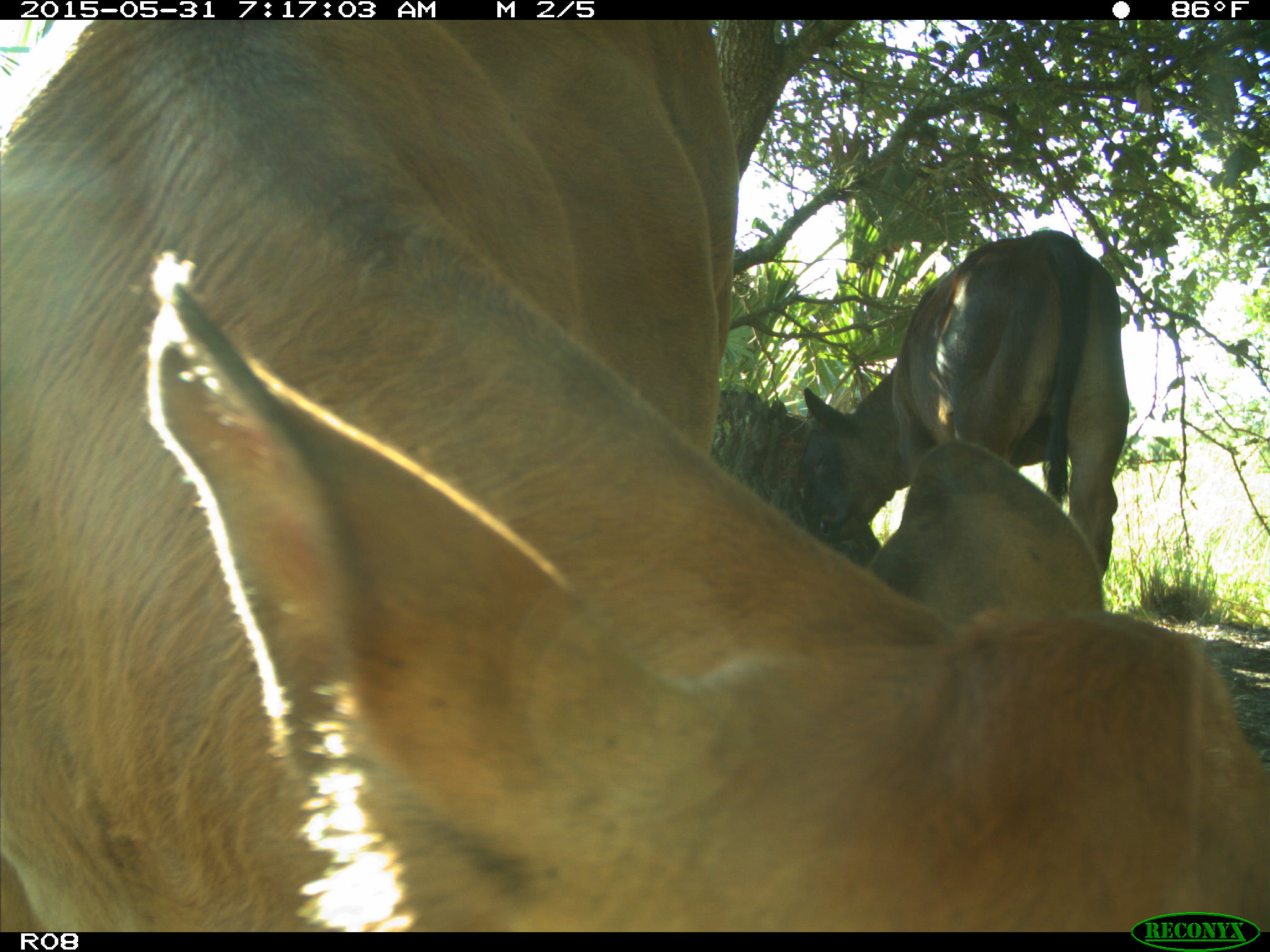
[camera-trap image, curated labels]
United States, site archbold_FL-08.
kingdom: Animalia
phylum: Chordata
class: Mammalia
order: Artiodactyla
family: Bovidae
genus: Bos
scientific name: Bos taurus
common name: domestic cow